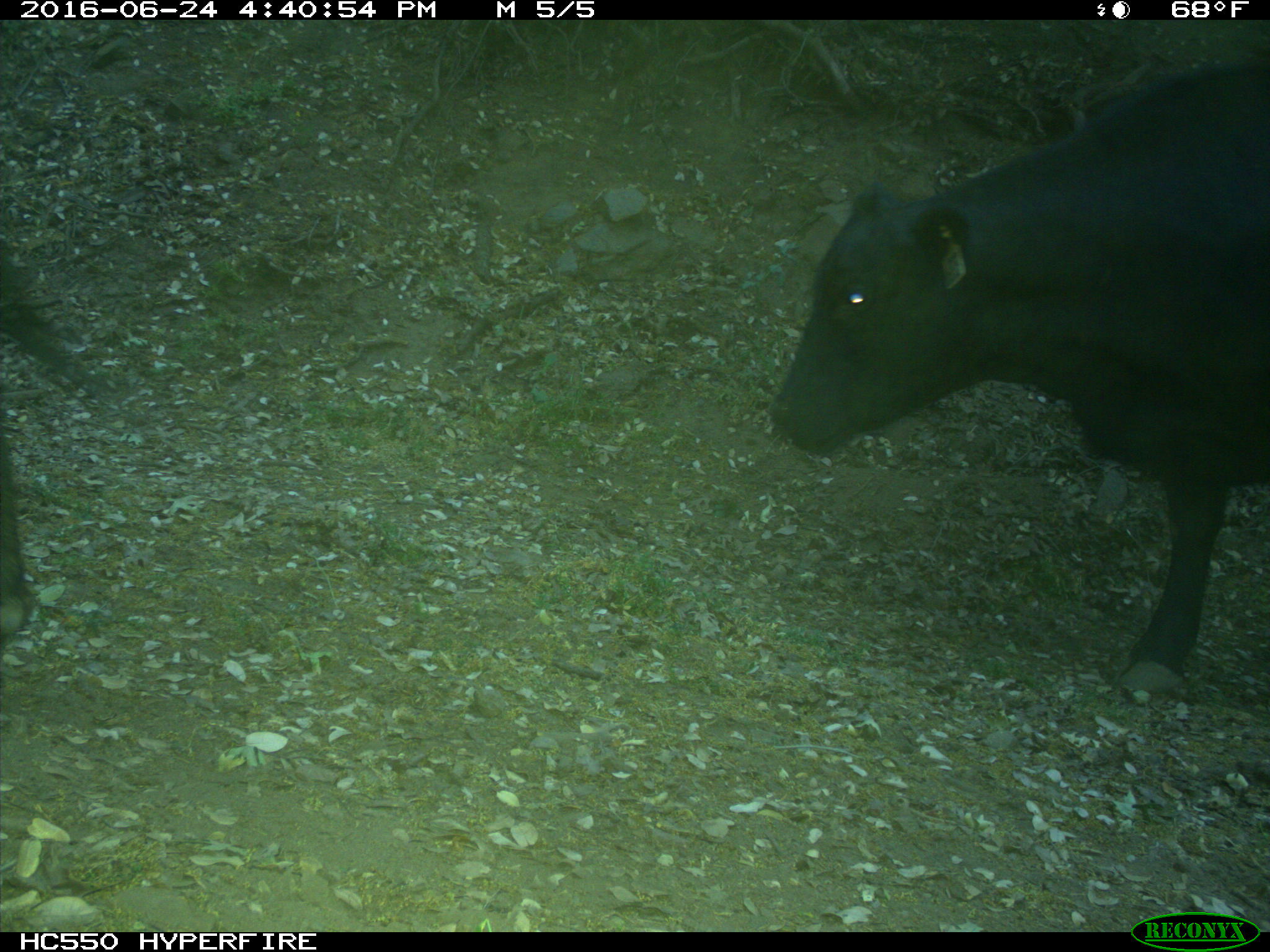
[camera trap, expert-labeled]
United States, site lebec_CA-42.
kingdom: Animalia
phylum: Chordata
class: Mammalia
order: Artiodactyla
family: Bovidae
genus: Bos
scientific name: Bos taurus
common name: domestic cow